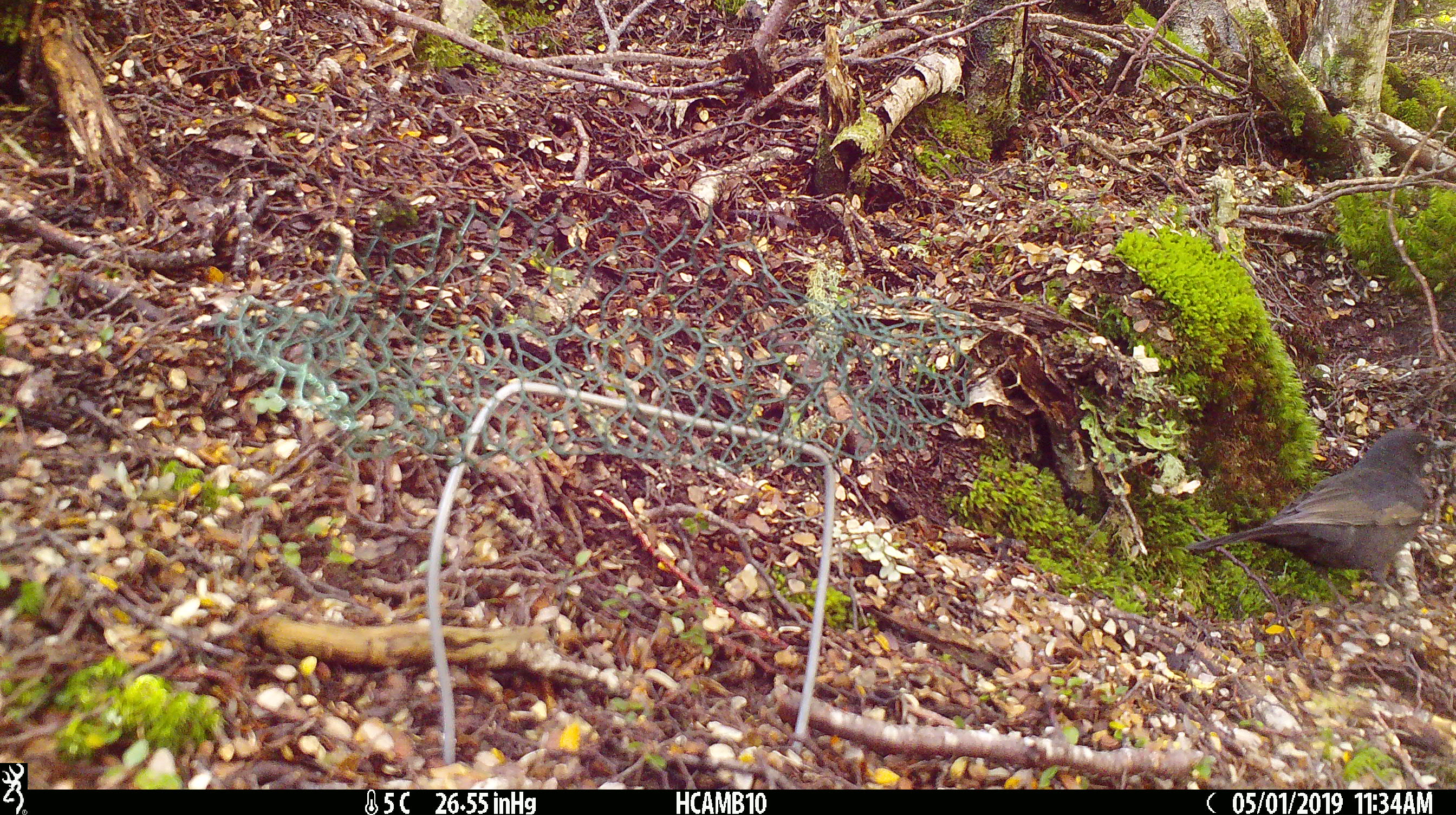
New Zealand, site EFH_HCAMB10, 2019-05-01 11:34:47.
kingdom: Animalia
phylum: Chordata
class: Aves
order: Passeriformes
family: Turdidae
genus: Turdus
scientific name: Turdus merula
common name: eurasian blackbird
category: blackbird